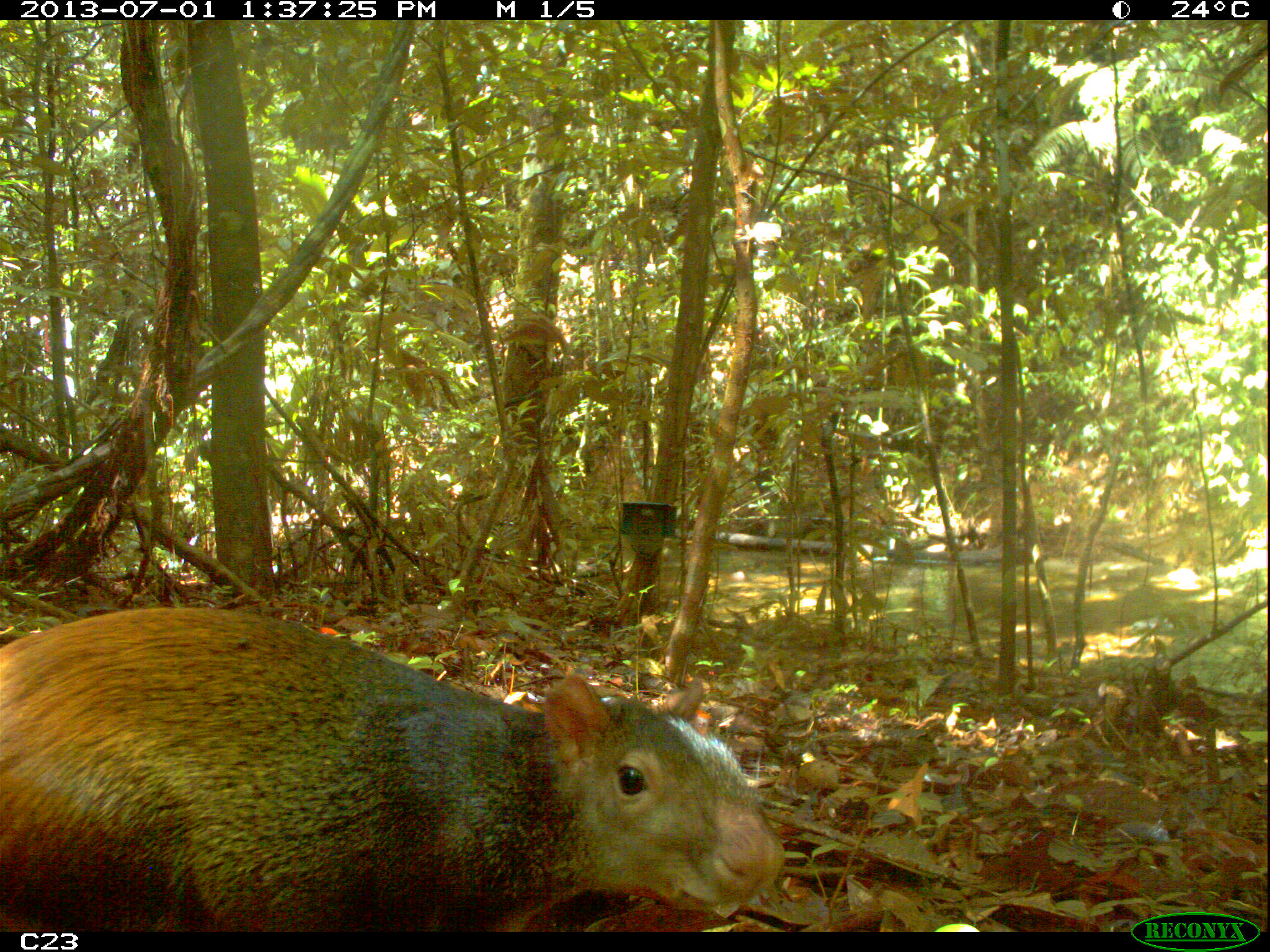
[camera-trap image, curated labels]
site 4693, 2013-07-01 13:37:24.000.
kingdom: Animalia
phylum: Chordata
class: Mammalia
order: Rodentia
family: Dasyproctidae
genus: Dasyprocta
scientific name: Dasyprocta leporina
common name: red-rumped agouti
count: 1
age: adult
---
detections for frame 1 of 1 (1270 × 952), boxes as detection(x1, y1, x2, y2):
dasyprocta leporina: detection(0, 604, 787, 932)